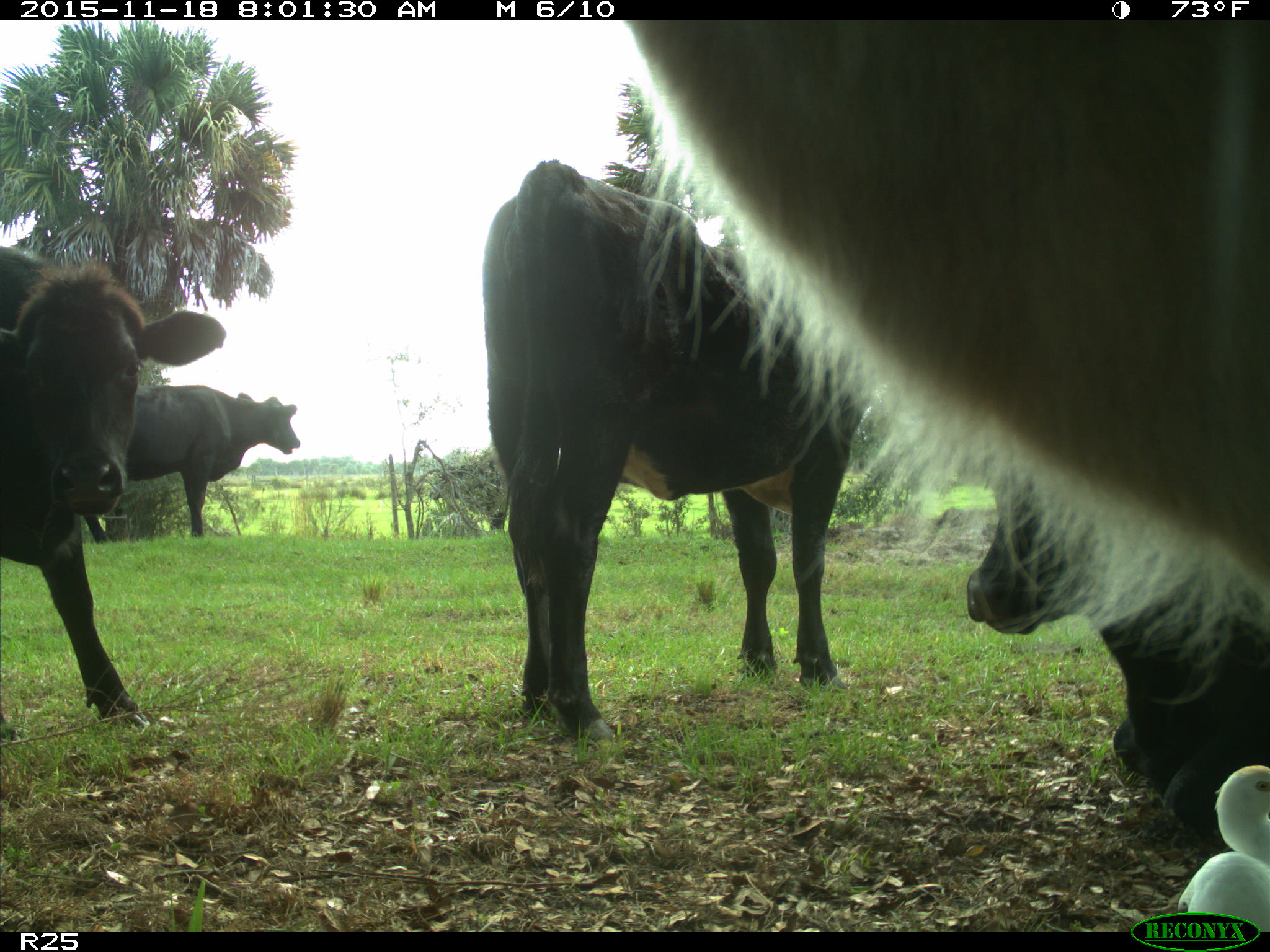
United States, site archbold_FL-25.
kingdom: Animalia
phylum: Chordata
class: Mammalia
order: Artiodactyla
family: Bovidae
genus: Bos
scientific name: Bos taurus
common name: domestic cow